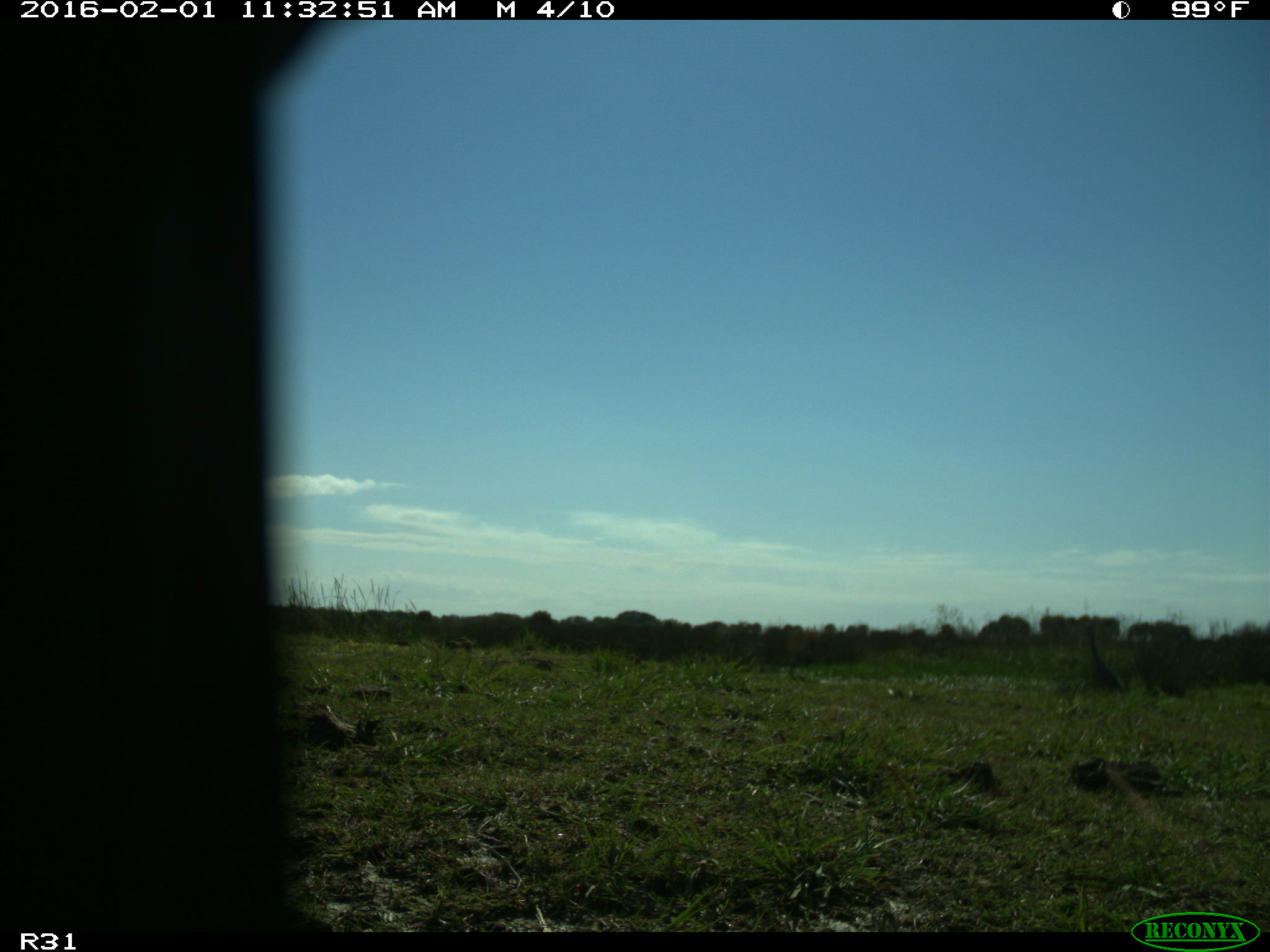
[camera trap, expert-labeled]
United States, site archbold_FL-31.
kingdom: Animalia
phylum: Chordata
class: Aves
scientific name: Aves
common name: birds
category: unidentified bird